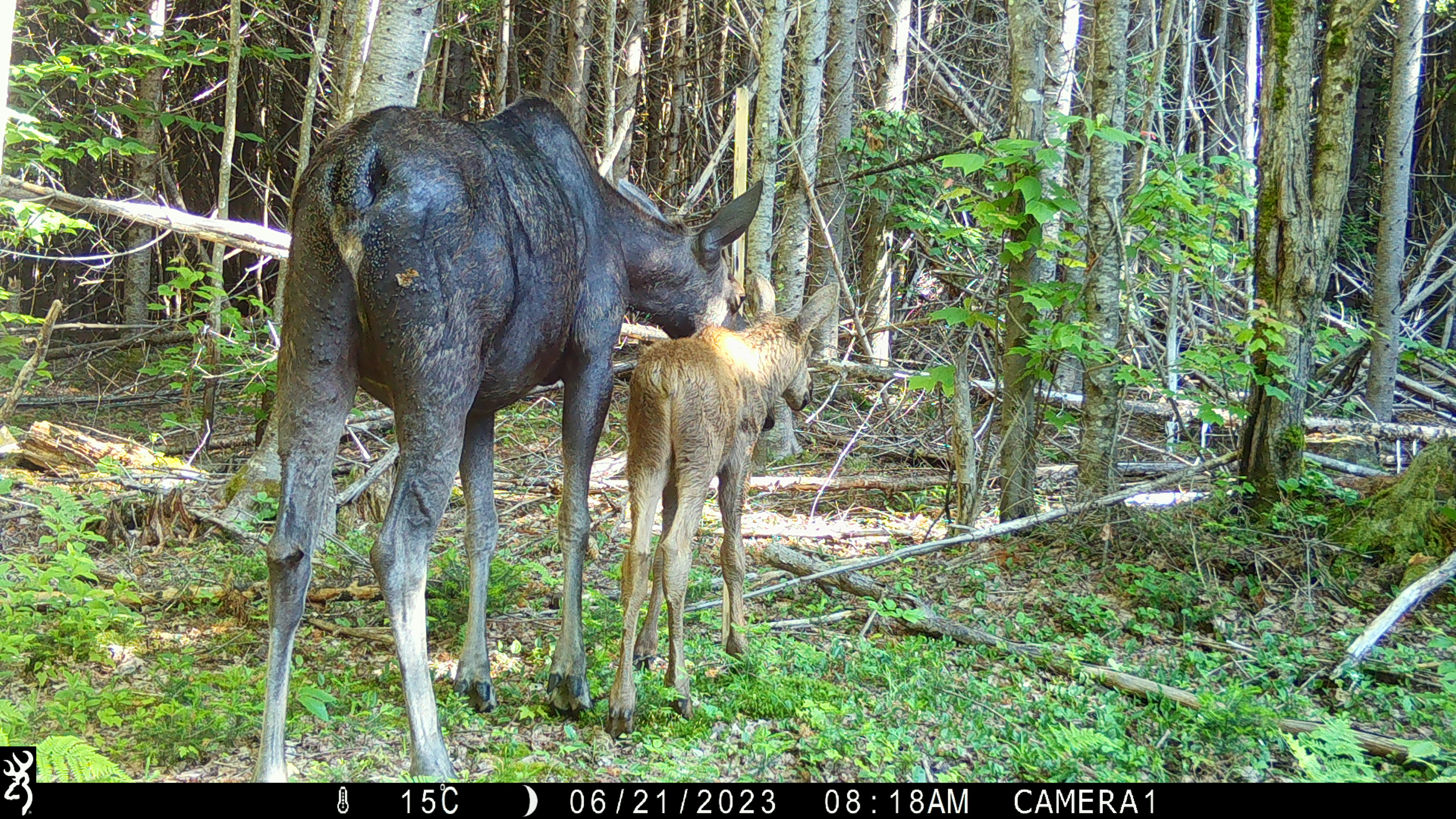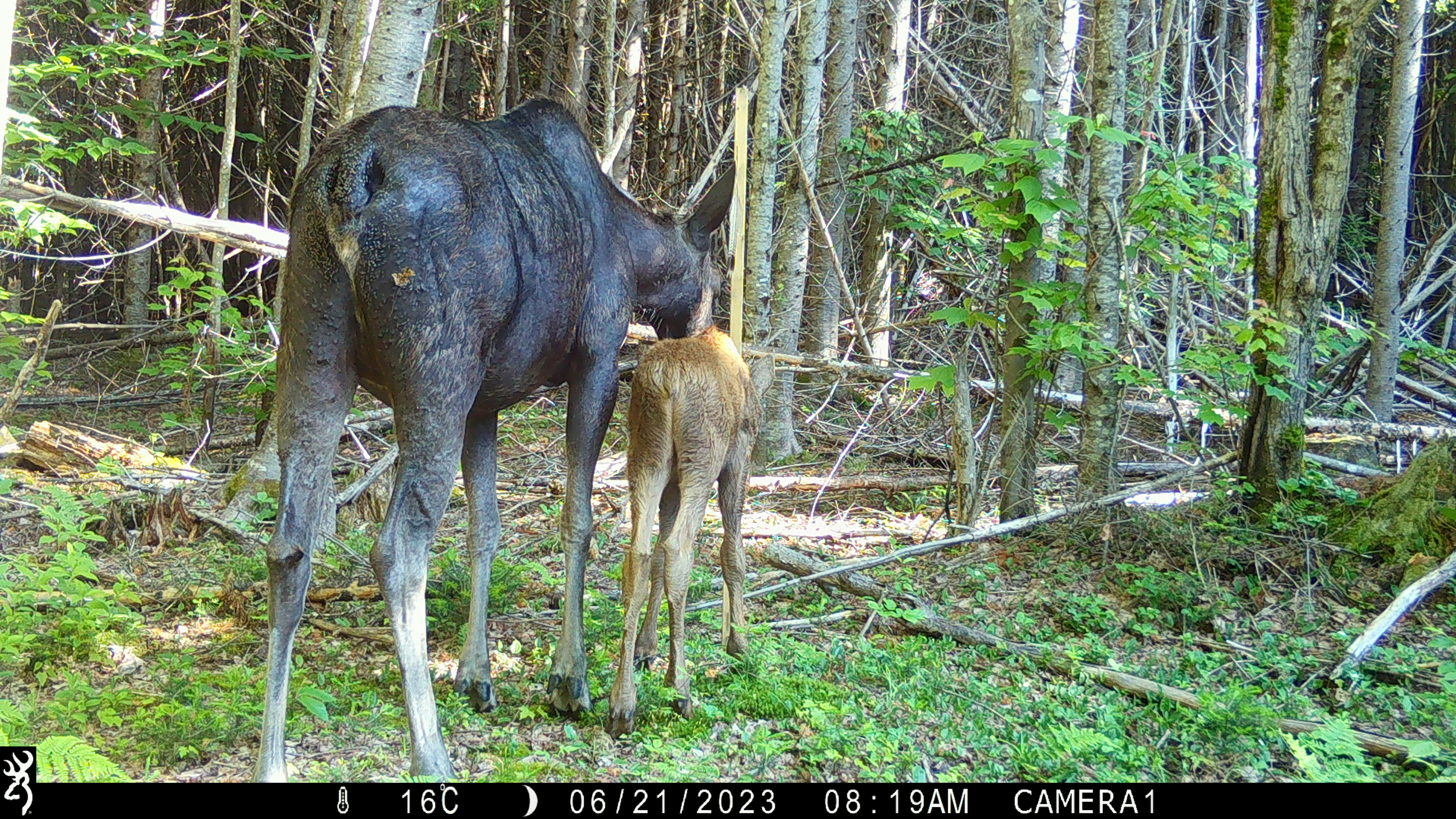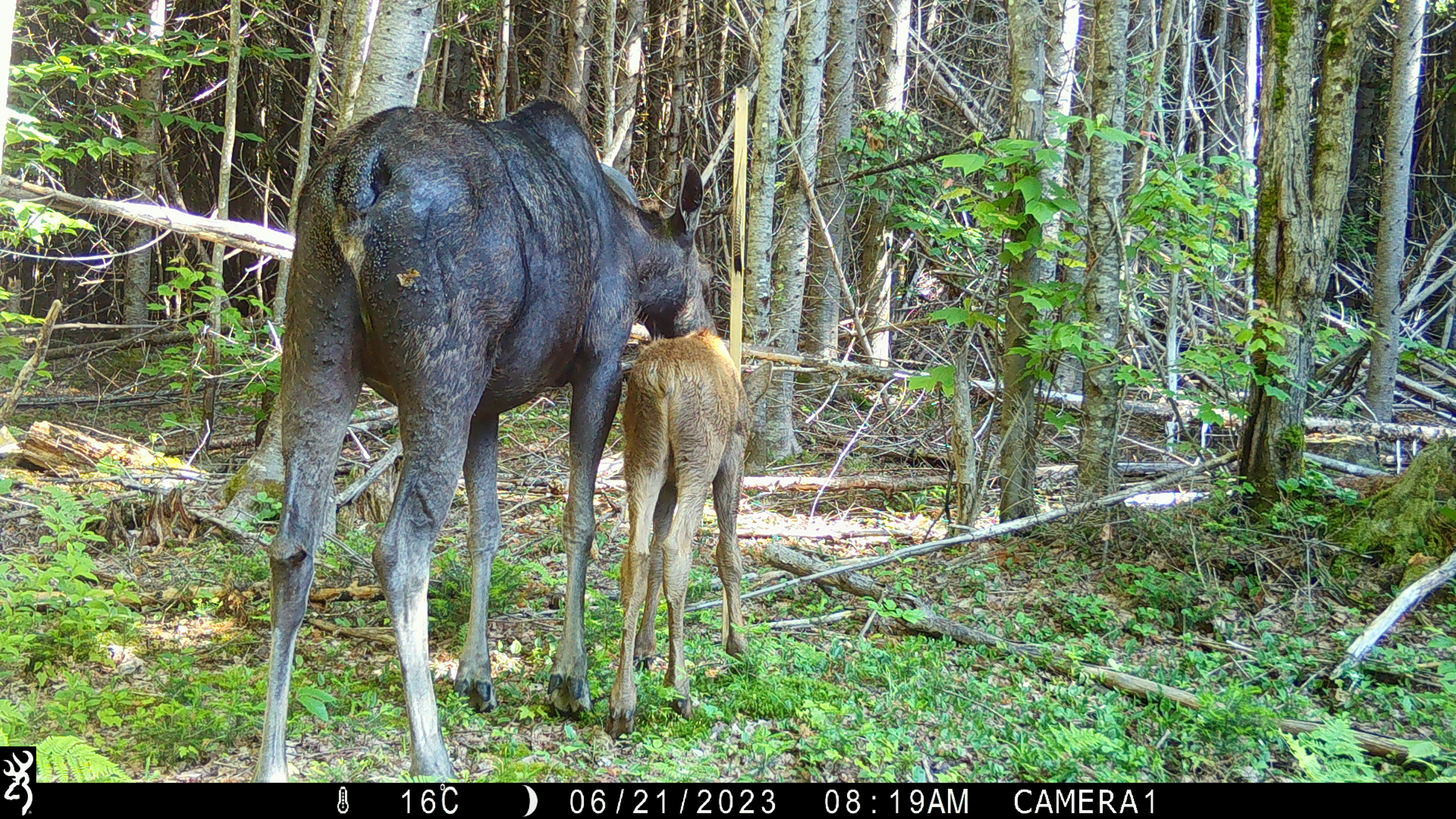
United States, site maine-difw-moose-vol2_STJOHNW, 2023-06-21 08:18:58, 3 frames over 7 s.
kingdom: Animalia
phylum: Chordata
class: Mammalia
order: Artiodactyla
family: Cervidae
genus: Alces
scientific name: Alces alces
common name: moose